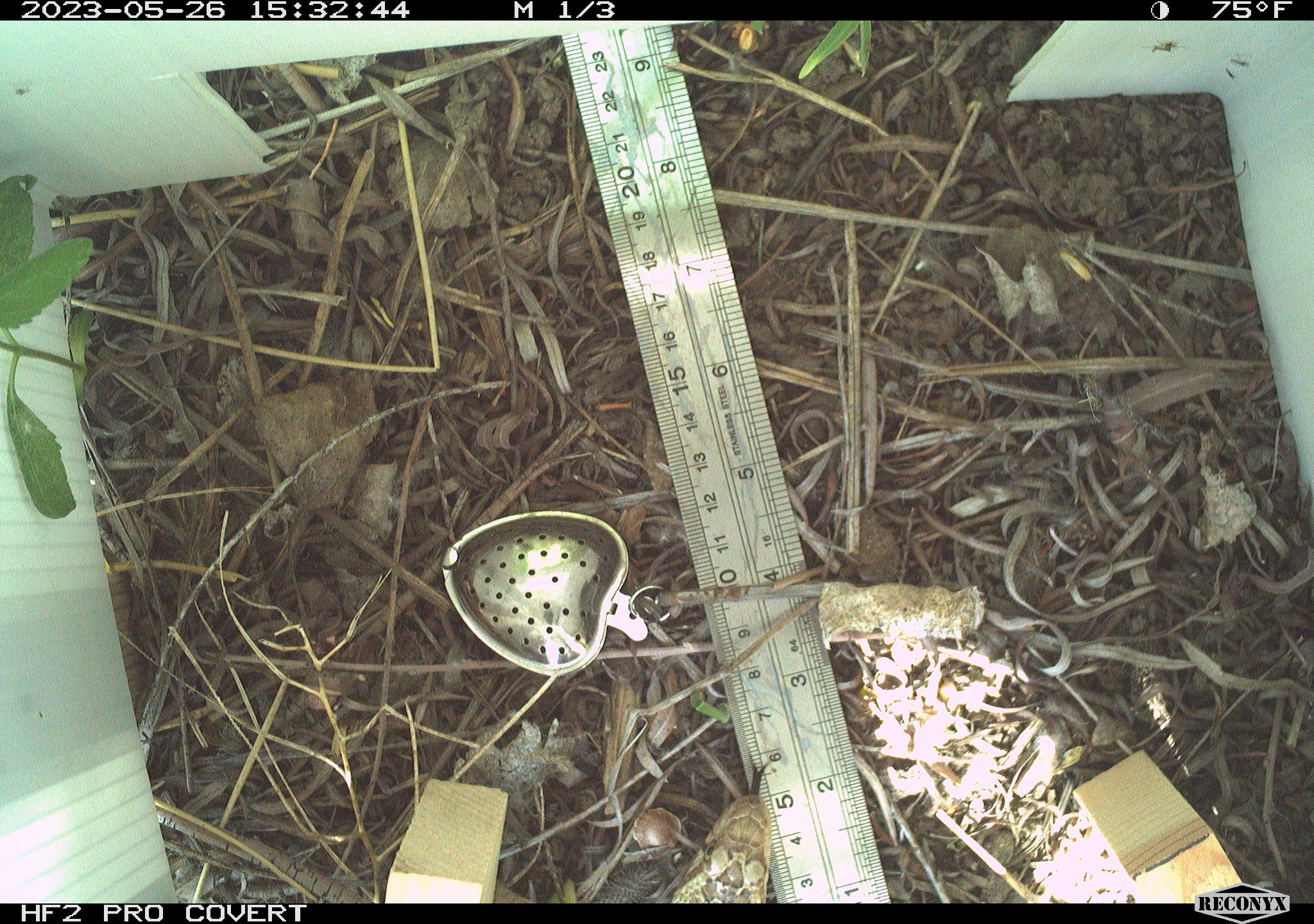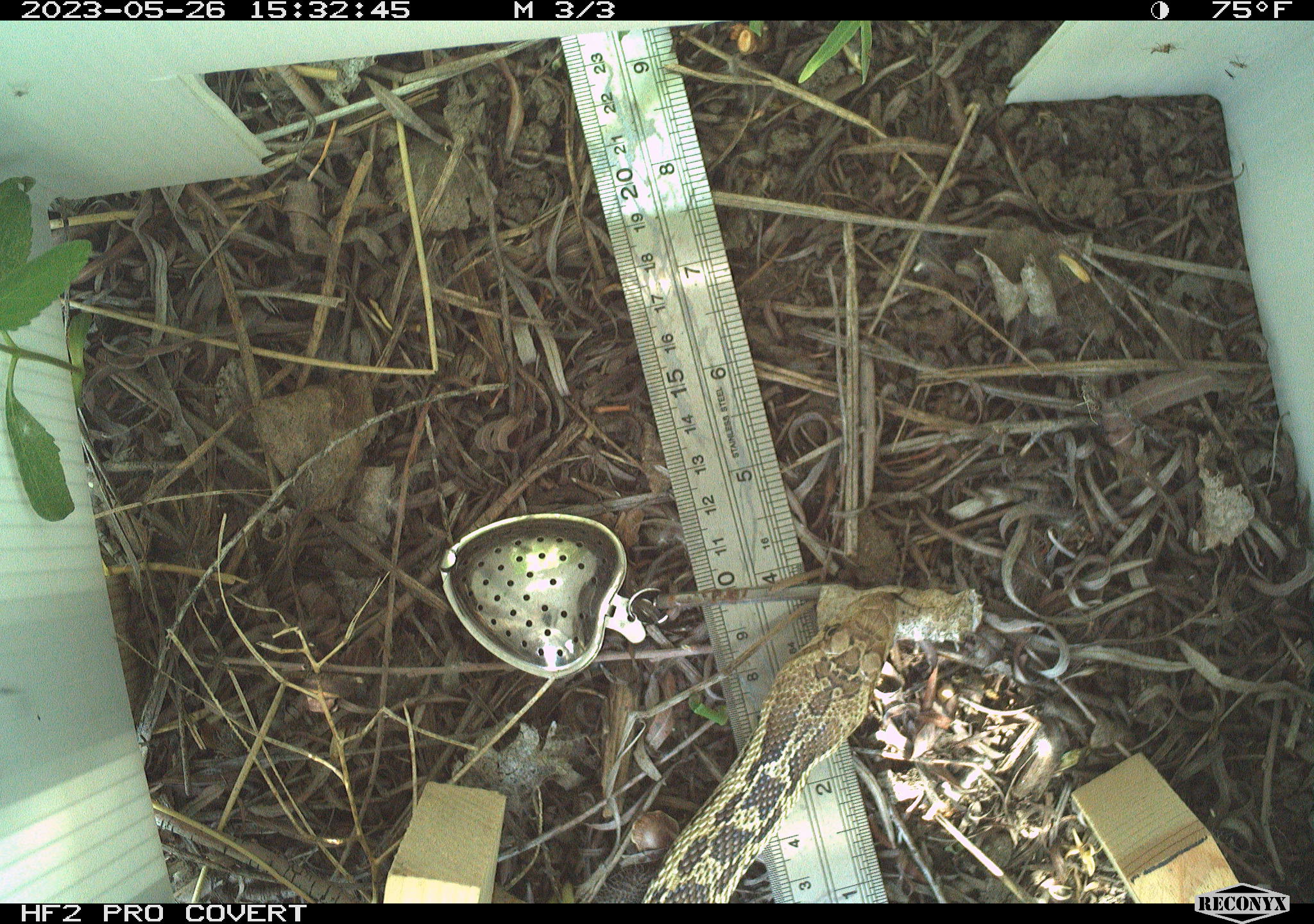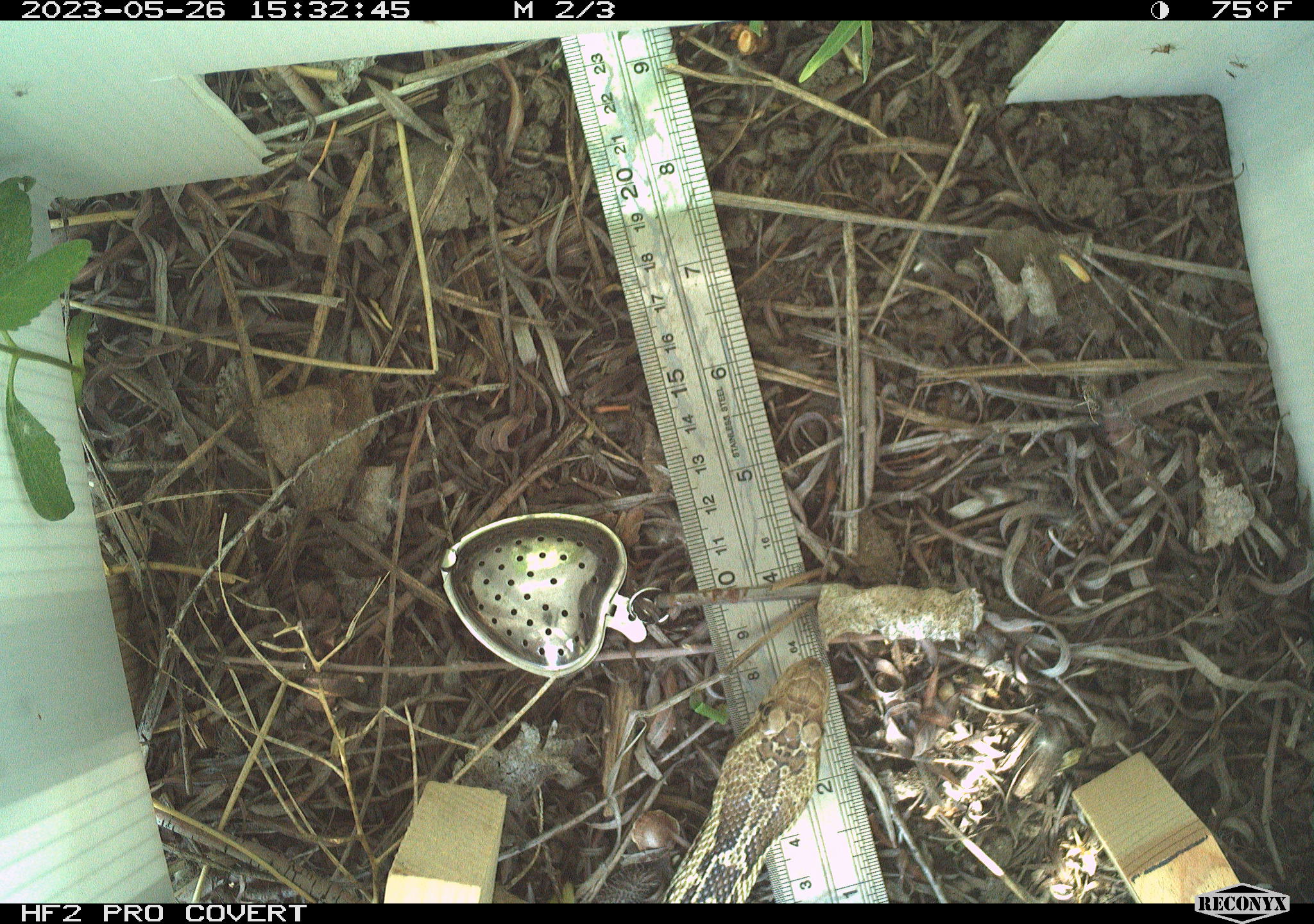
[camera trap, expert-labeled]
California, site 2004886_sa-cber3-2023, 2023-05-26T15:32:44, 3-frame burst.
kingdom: Animalia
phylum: Chordata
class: Reptilia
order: Squamata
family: Colubridae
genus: Pituophis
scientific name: Pituophis catenifer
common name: gophersnake